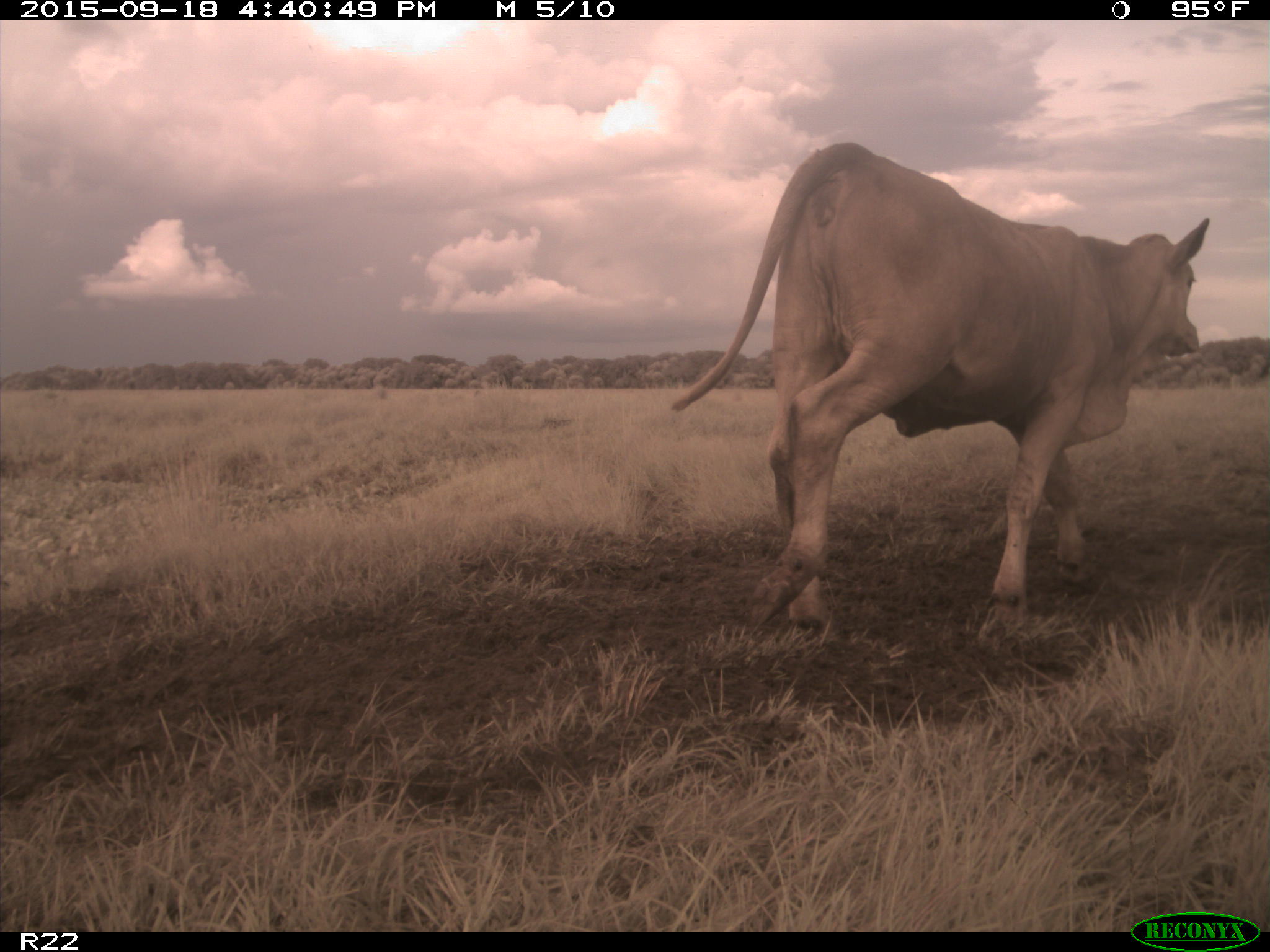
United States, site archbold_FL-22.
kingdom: Animalia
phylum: Chordata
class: Mammalia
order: Artiodactyla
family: Bovidae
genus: Bos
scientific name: Bos taurus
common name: domestic cow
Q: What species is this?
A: Bos taurus (domestic cow).